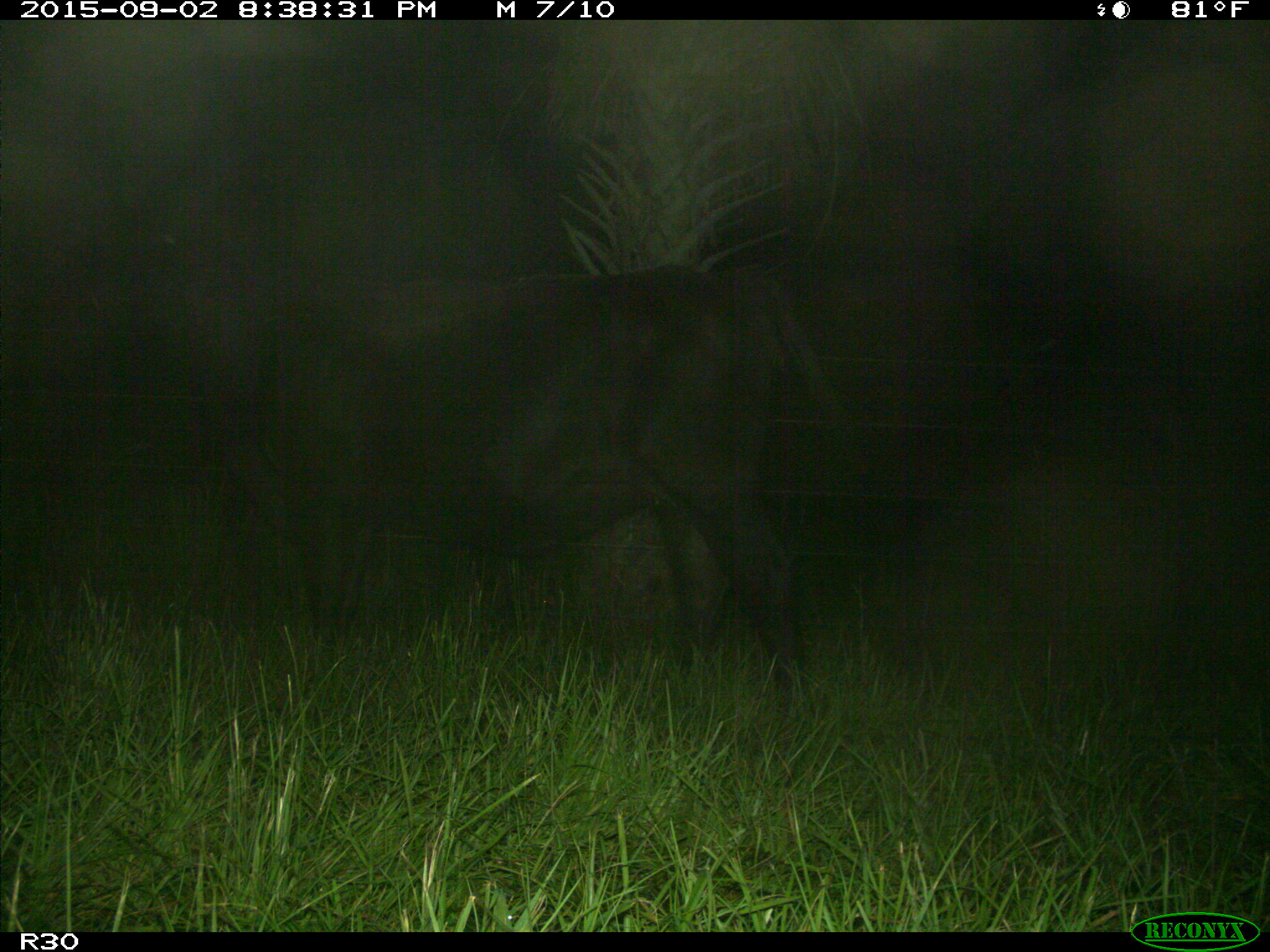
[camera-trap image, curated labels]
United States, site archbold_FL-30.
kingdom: Animalia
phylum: Chordata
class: Mammalia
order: Artiodactyla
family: Bovidae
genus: Bos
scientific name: Bos taurus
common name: domestic cow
Bos taurus (domestic cow).